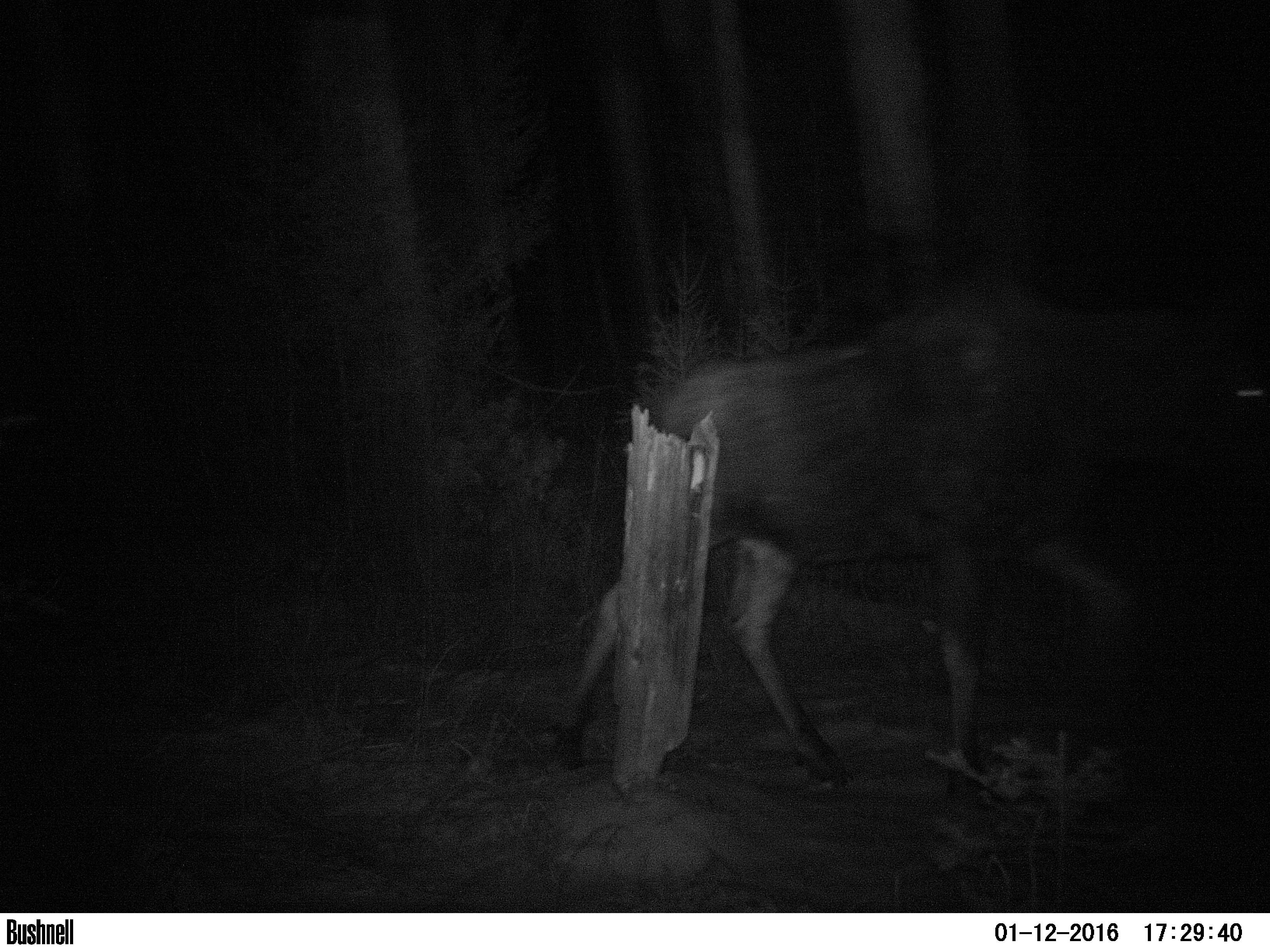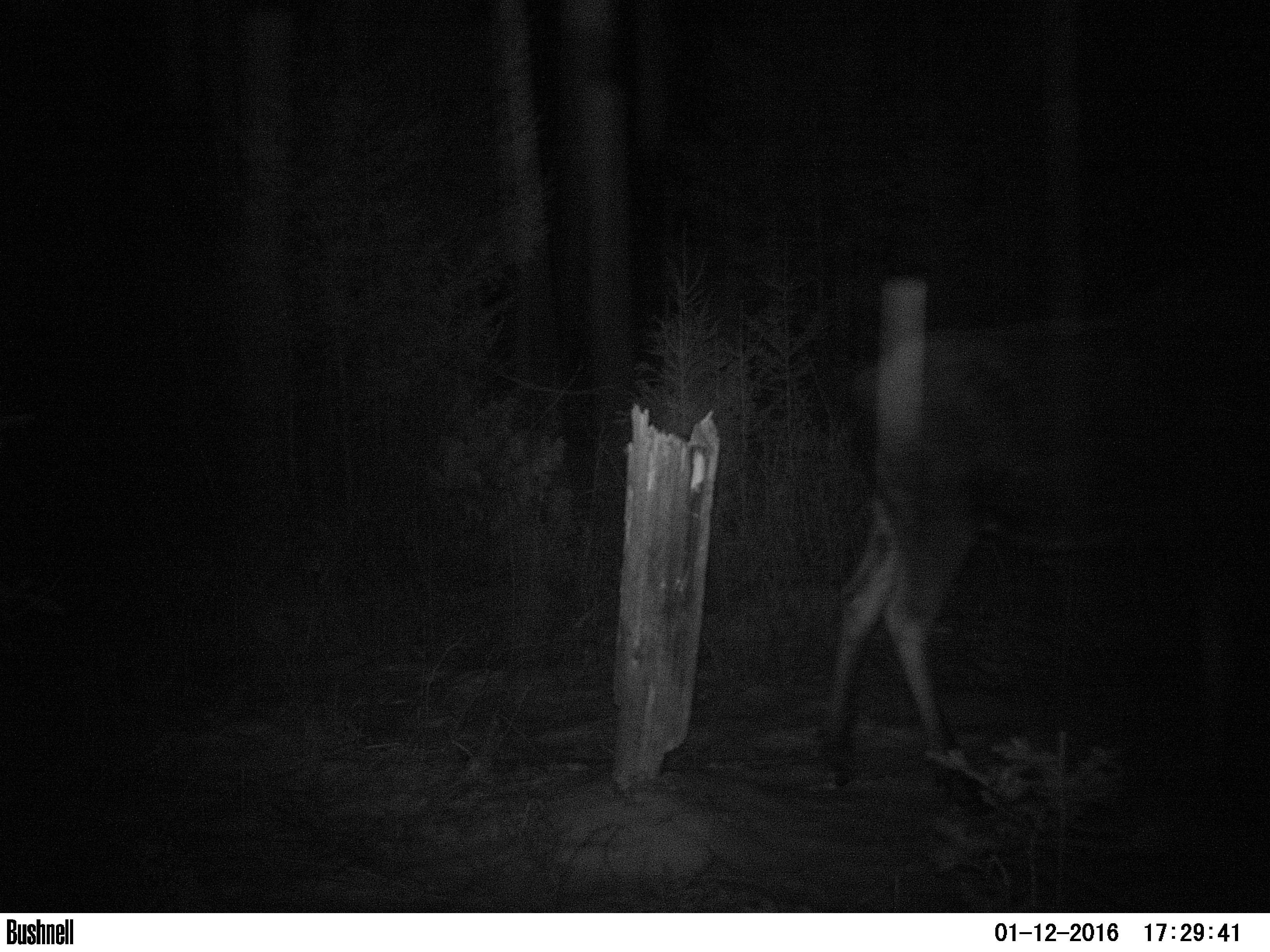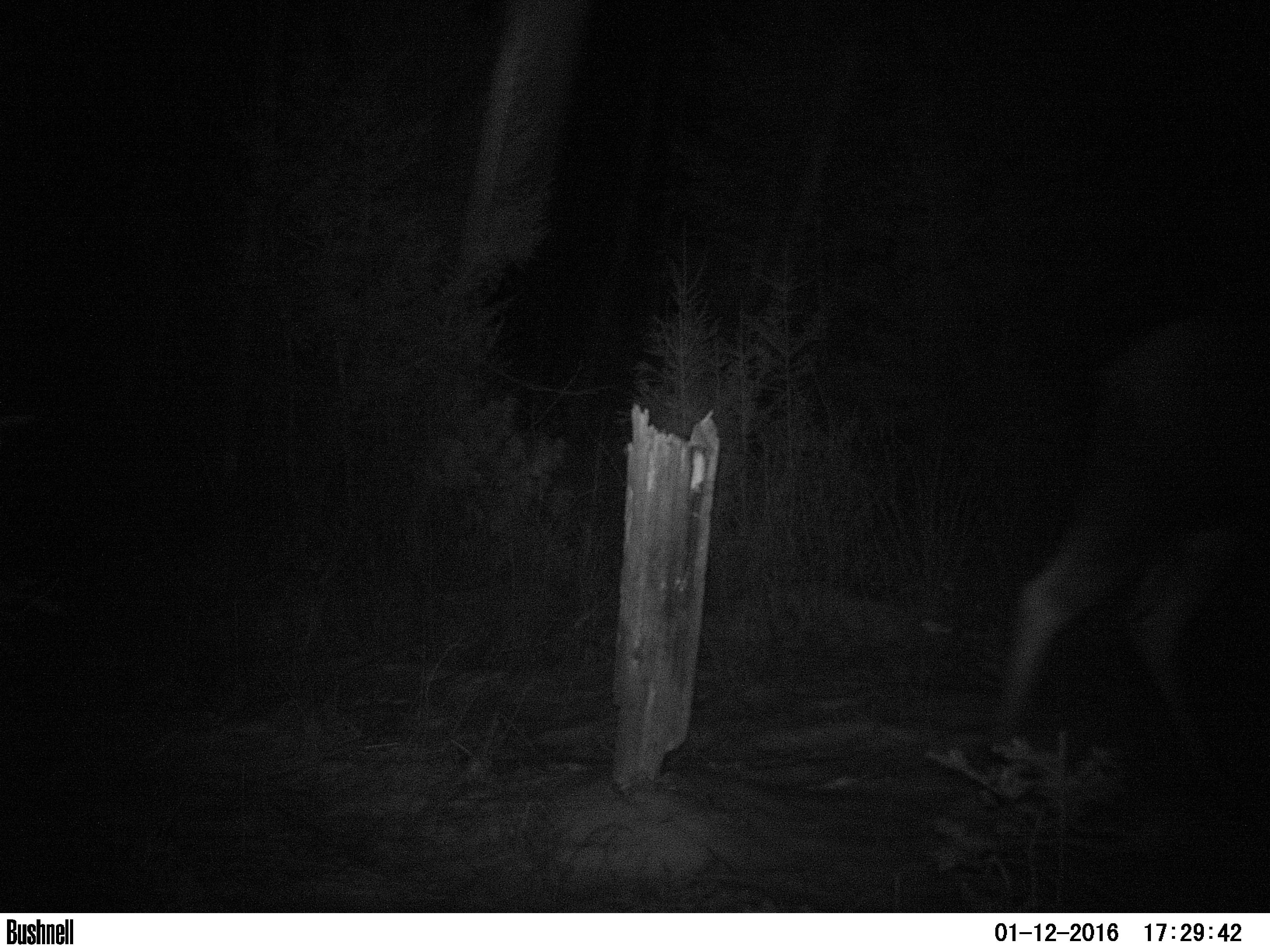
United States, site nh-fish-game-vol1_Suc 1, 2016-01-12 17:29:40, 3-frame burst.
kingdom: Animalia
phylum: Chordata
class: Mammalia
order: Artiodactyla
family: Cervidae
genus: Alces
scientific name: Alces alces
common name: moose